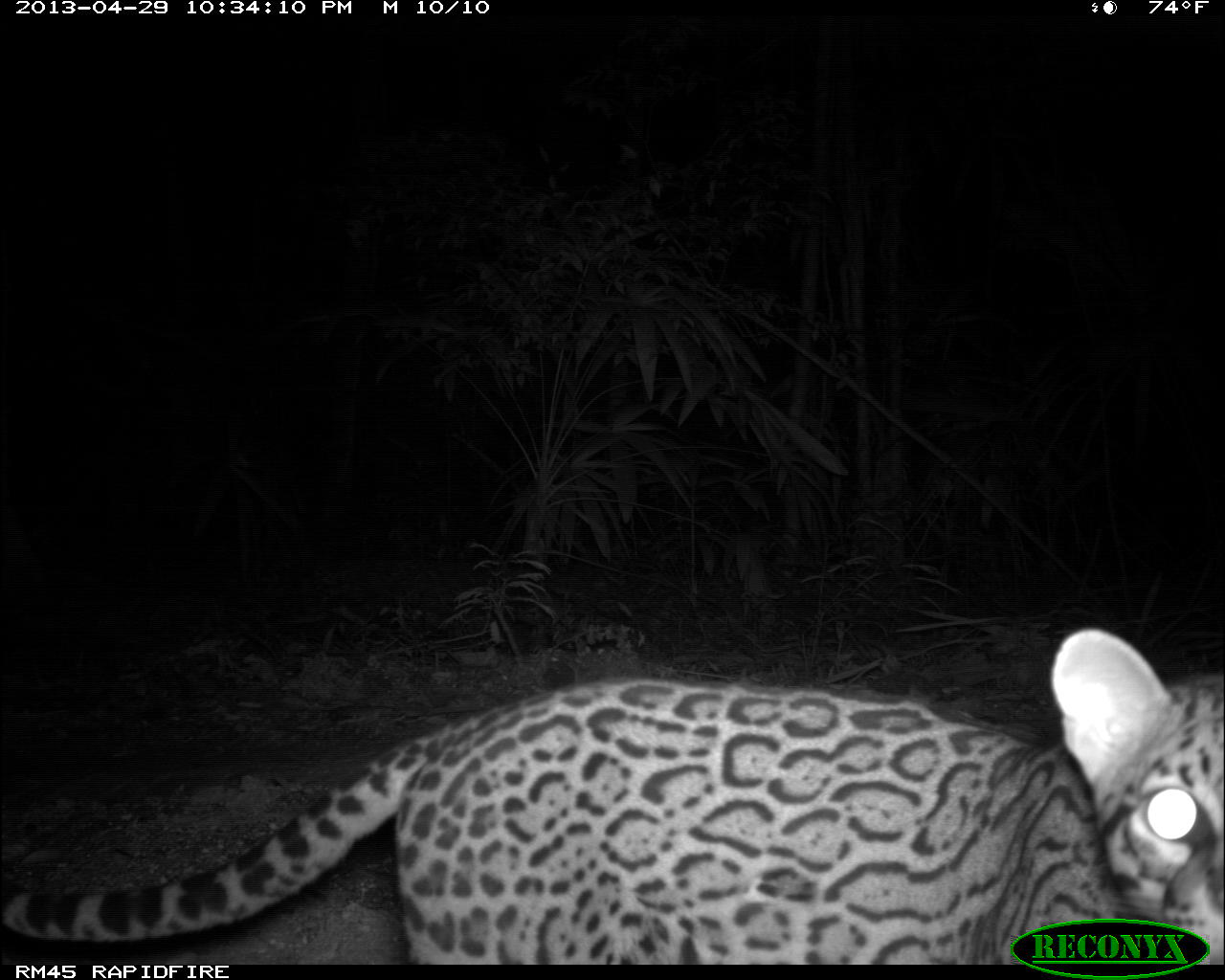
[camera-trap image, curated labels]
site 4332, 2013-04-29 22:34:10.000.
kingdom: Animalia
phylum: Chordata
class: Mammalia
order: Carnivora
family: Felidae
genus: Leopardus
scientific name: Leopardus pardalis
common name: ocelot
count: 1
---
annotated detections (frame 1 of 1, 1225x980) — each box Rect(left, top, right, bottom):
leopardus pardalis: Rect(0, 624, 1225, 964)